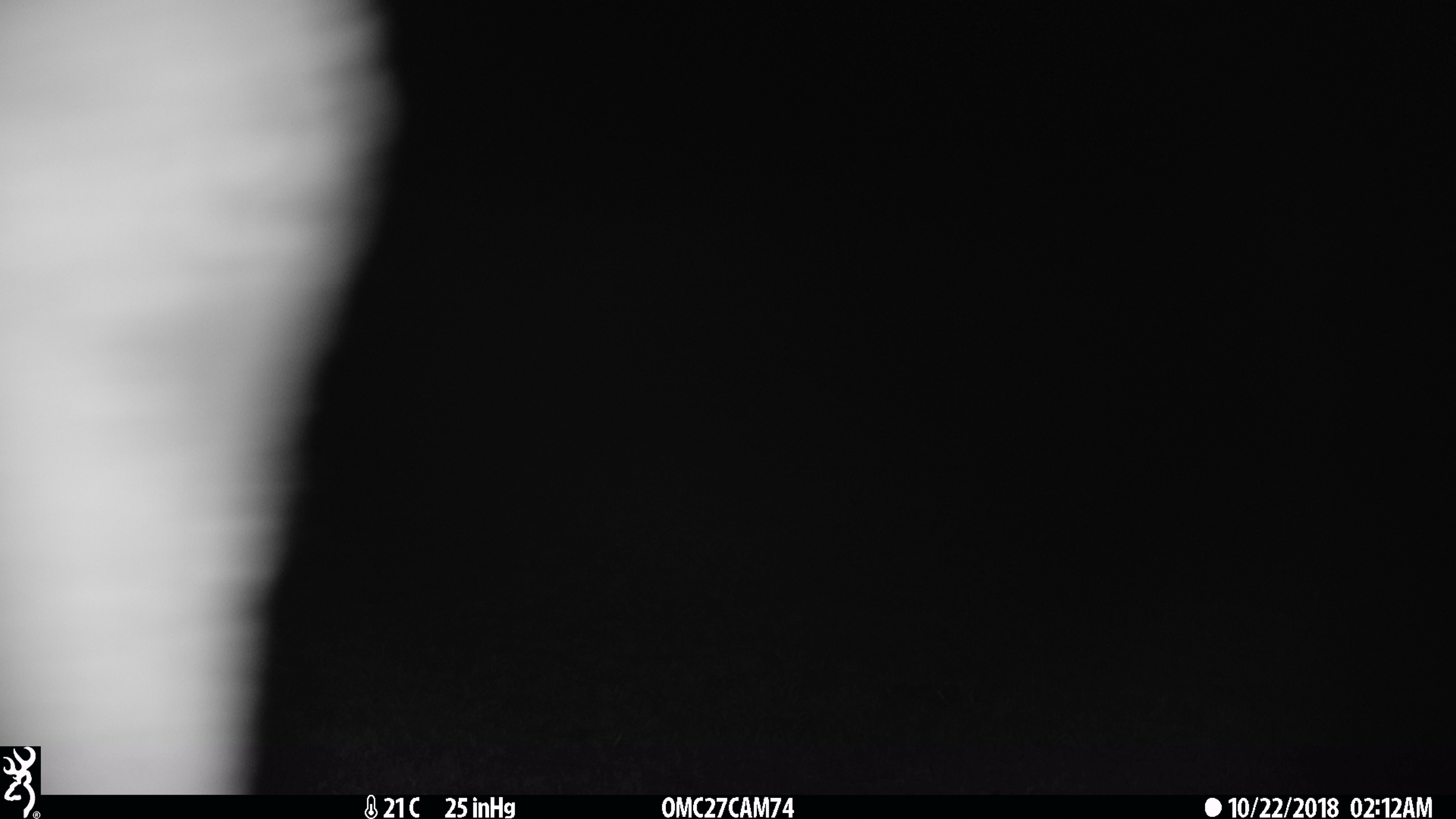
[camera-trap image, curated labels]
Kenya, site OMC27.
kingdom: Animalia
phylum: Chordata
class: Mammalia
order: Artiodactyla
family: Giraffidae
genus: Giraffa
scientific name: Giraffa camelopardalis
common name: northern giraffe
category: giraffe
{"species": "giraffe (northern giraffe) (Giraffa camelopardalis)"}